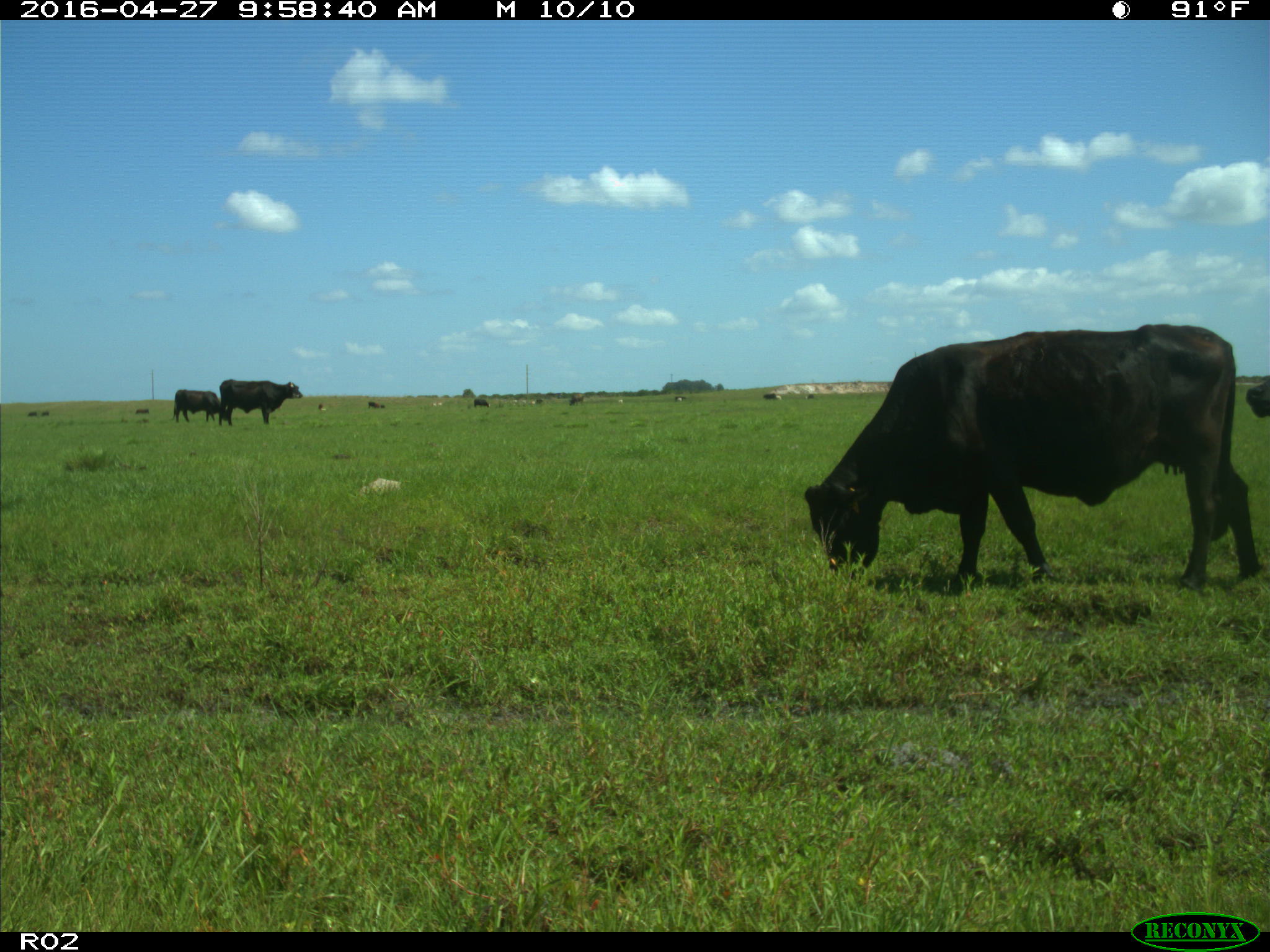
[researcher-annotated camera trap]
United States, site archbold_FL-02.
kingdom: Animalia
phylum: Chordata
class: Mammalia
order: Artiodactyla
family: Bovidae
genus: Bos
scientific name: Bos taurus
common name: domestic cow